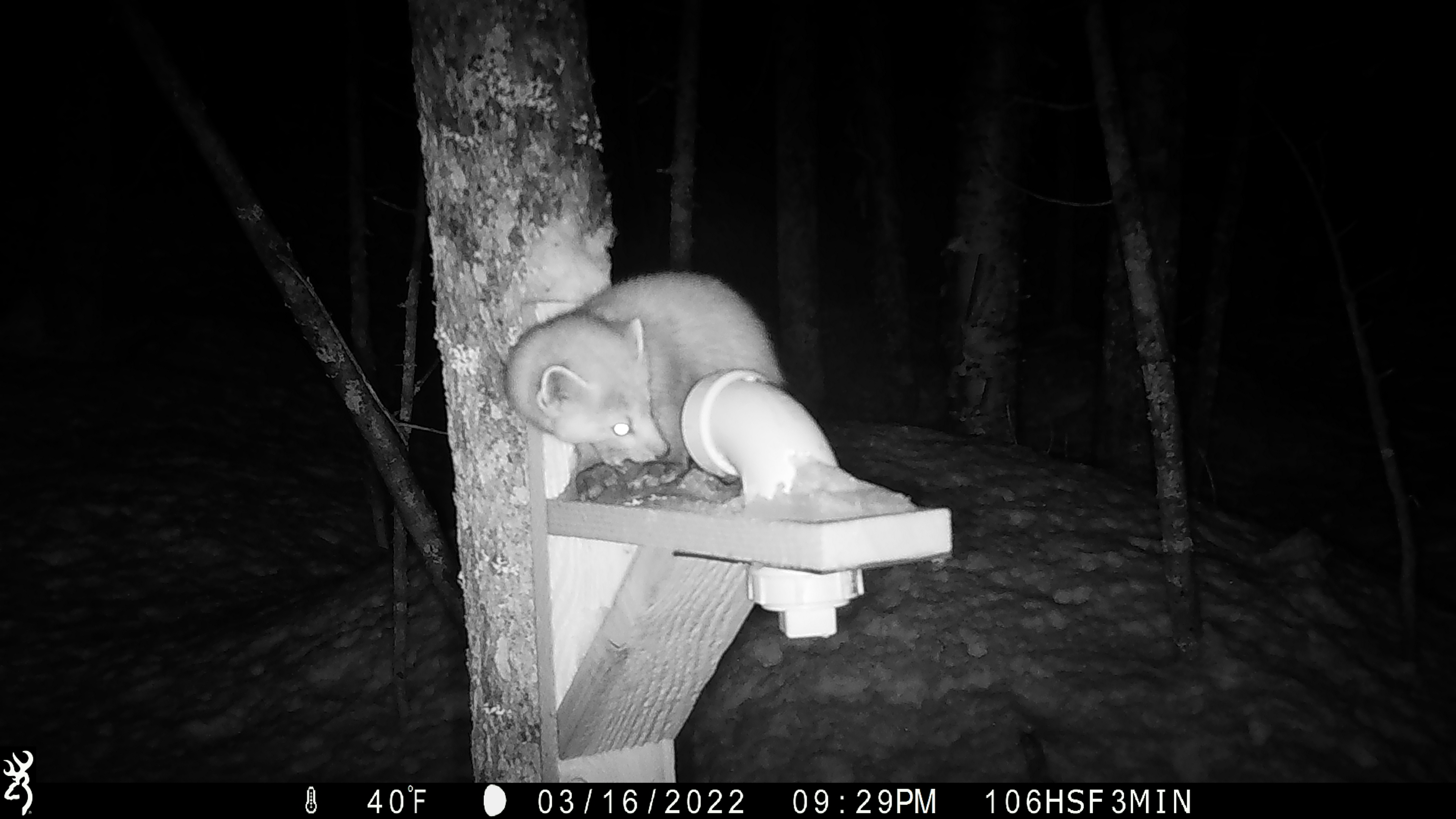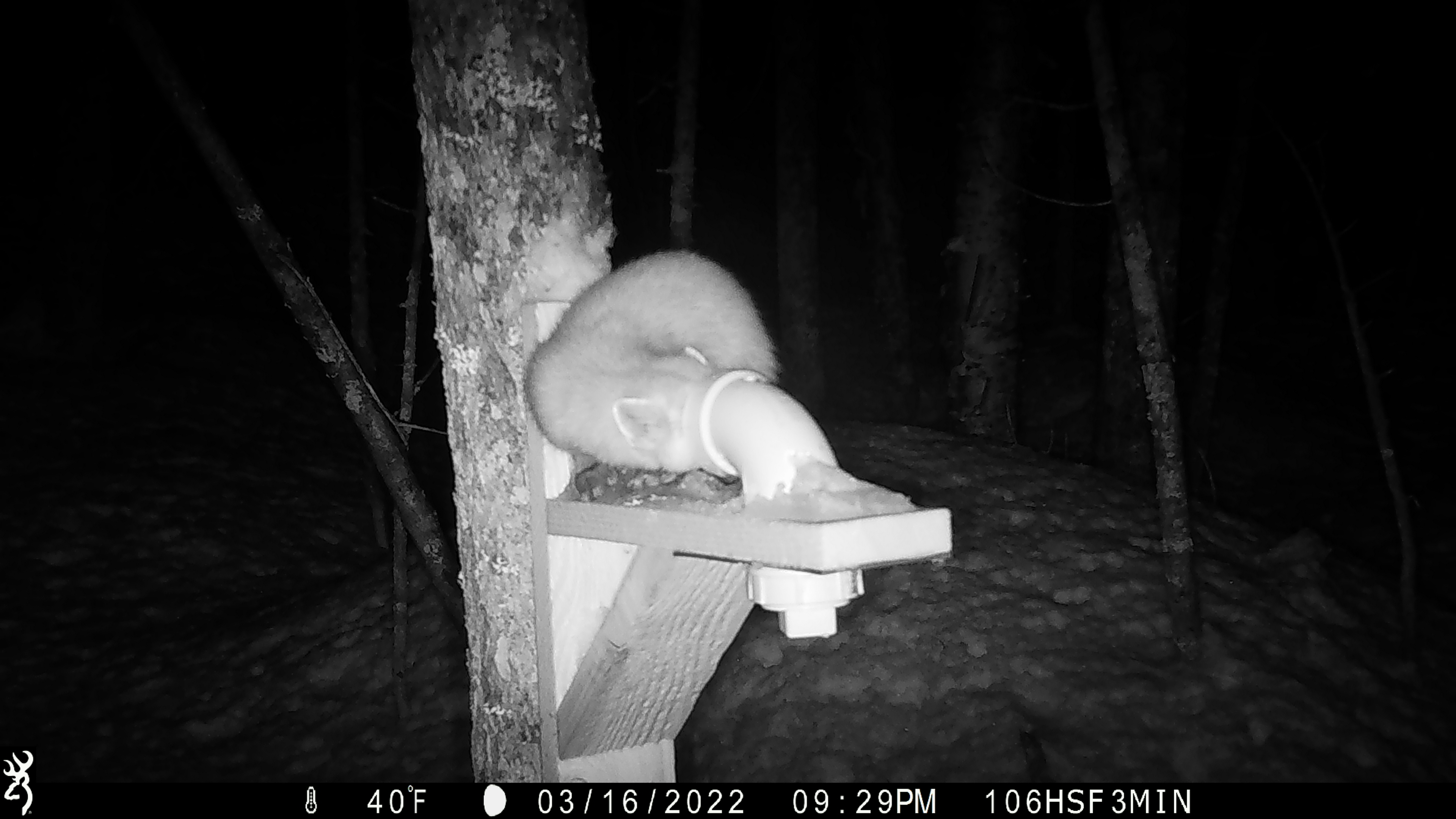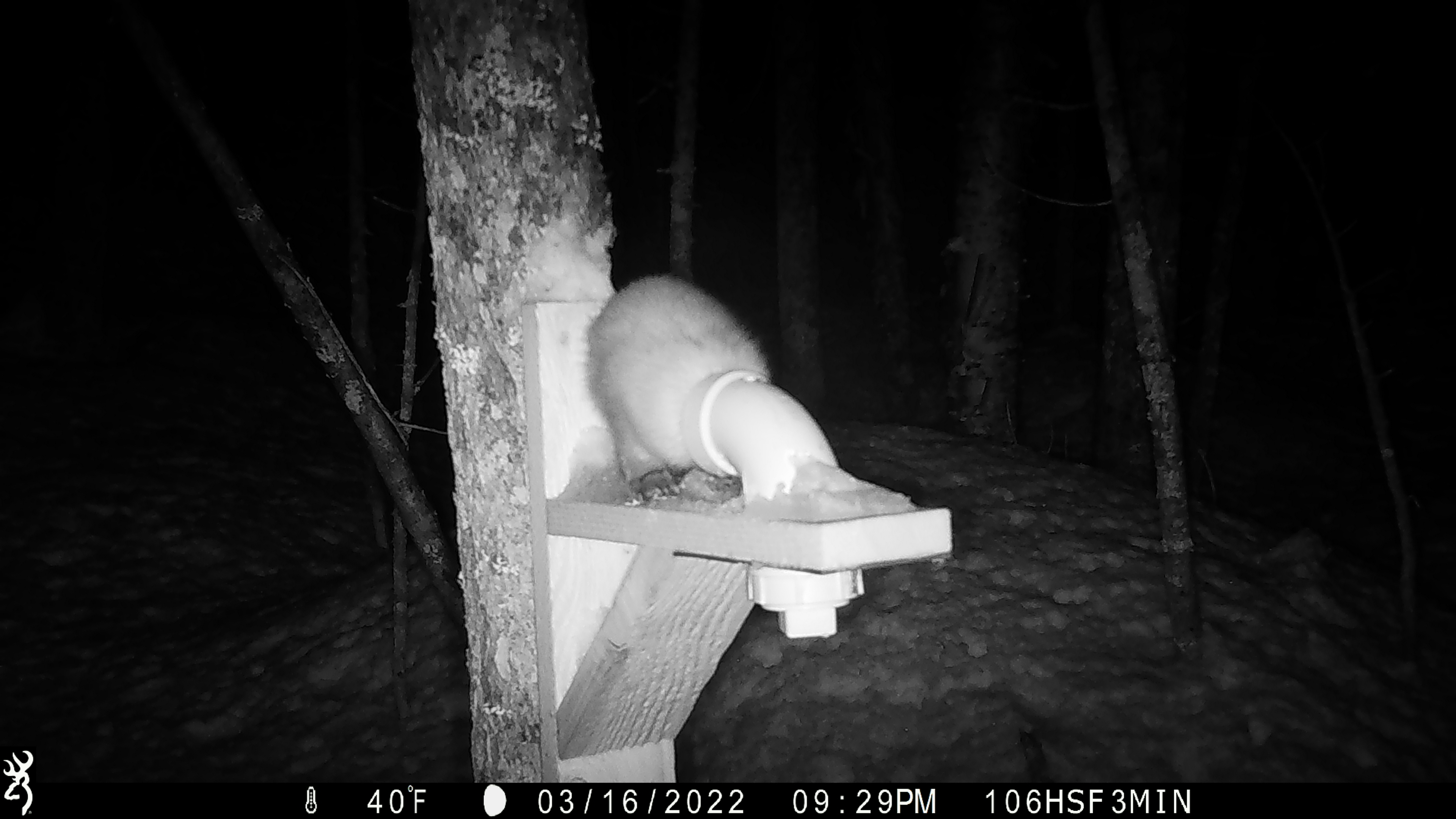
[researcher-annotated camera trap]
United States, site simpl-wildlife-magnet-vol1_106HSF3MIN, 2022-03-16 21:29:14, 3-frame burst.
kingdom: Animalia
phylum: Chordata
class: Mammalia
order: Carnivora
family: Mustelidae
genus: Martes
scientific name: Martes americana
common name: american marten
American marten (Martes americana).